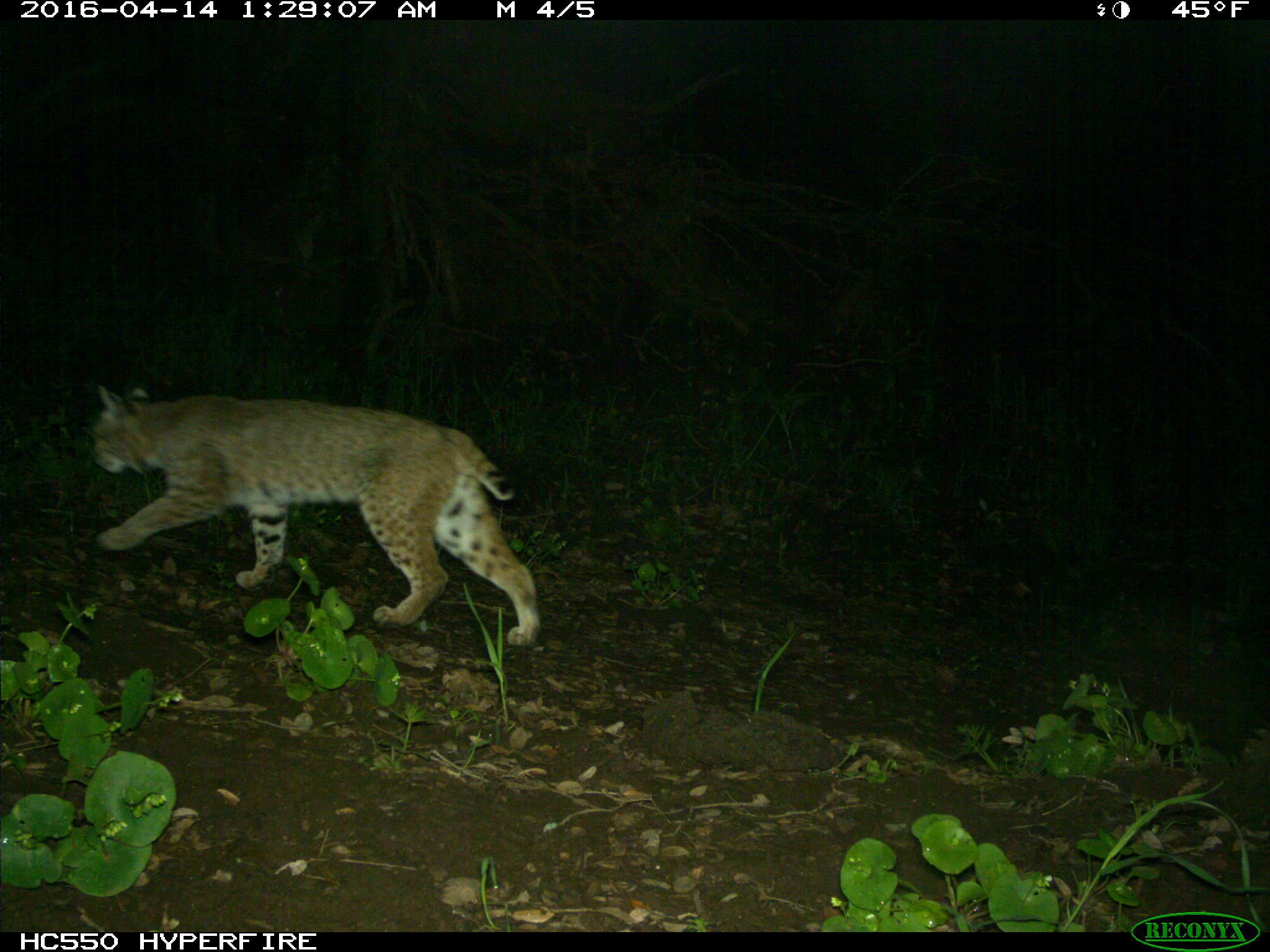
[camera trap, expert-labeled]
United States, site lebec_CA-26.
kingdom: Animalia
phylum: Chordata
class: Mammalia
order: Carnivora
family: Felidae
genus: Lynx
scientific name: Lynx rufus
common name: bobcat